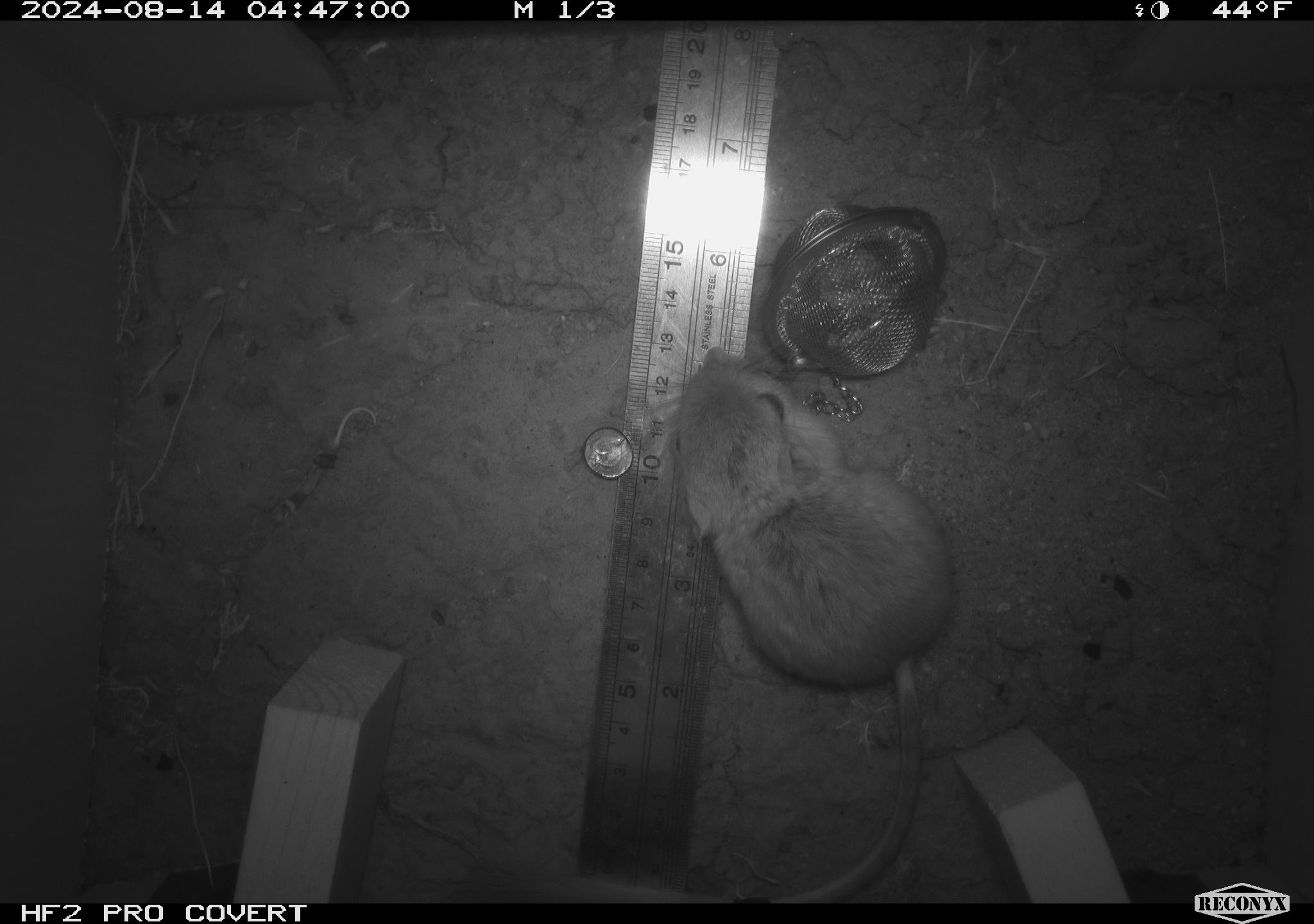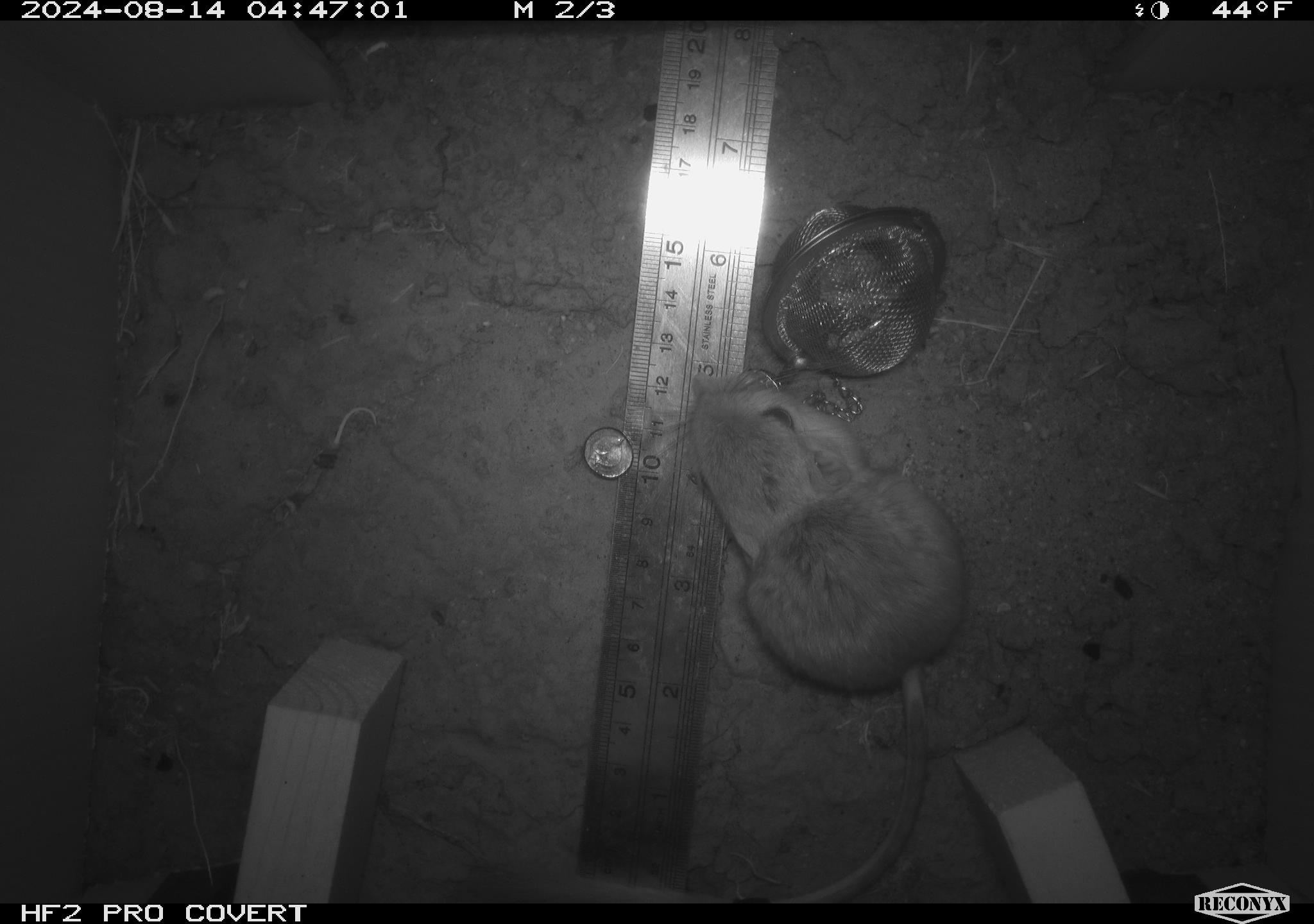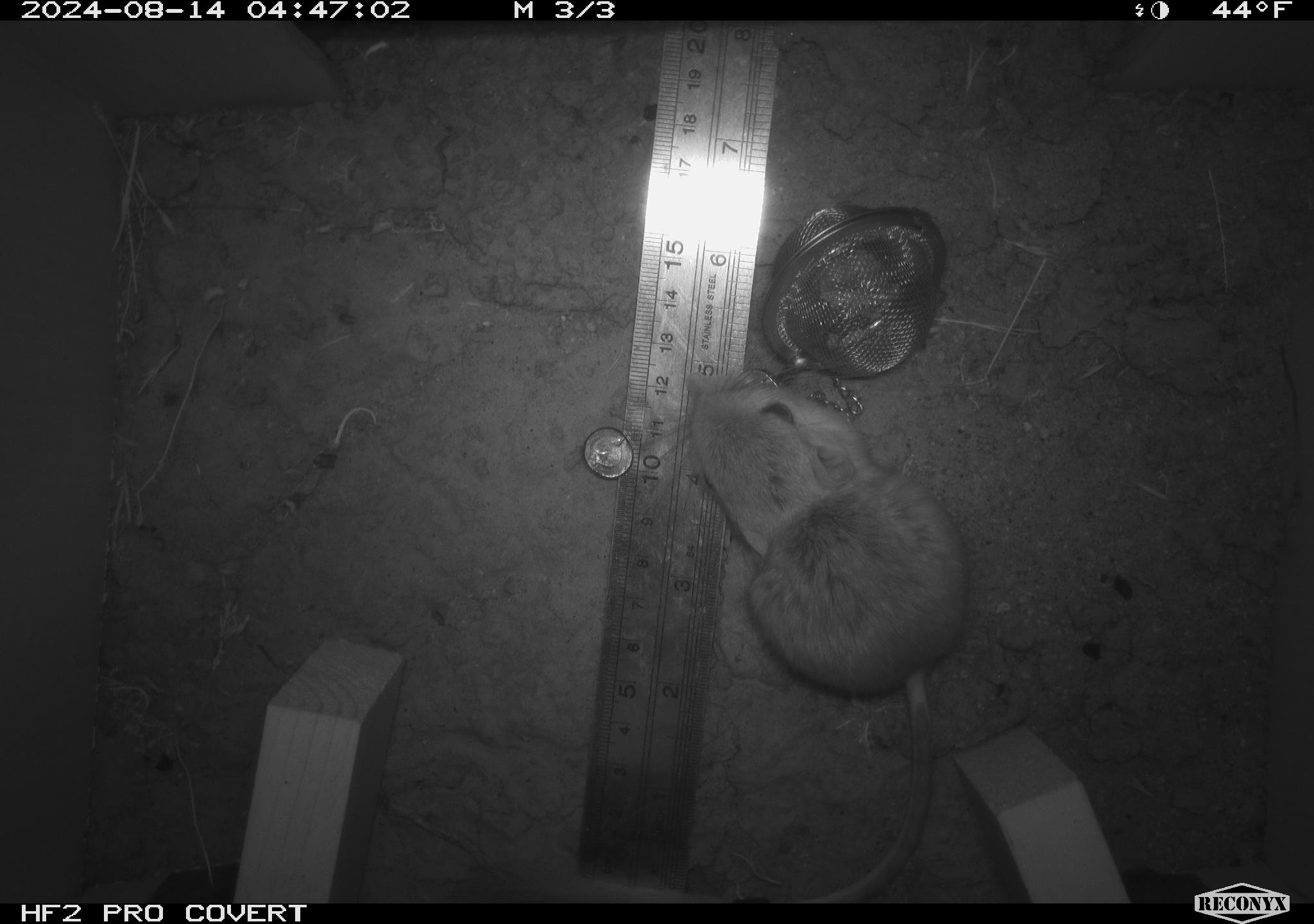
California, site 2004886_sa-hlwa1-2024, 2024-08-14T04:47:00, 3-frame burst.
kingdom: Animalia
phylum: Chordata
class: Mammalia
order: Rodentia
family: Heteromyidae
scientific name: Heteromyidae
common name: kangaroo rats and pocket mice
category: heteromyidae family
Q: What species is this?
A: Heteromyidae family (kangaroo rats and pocket mice) (Heteromyidae).